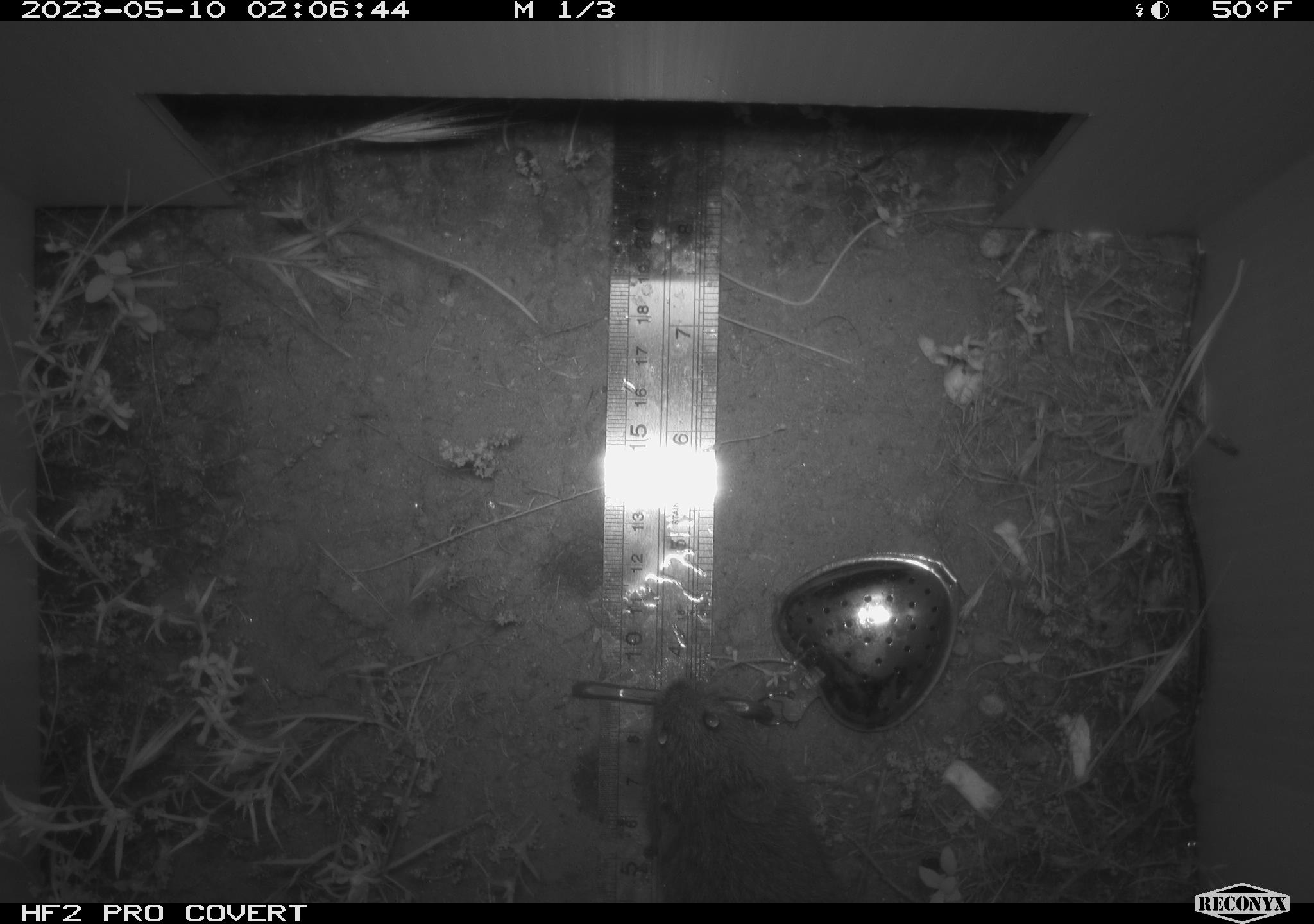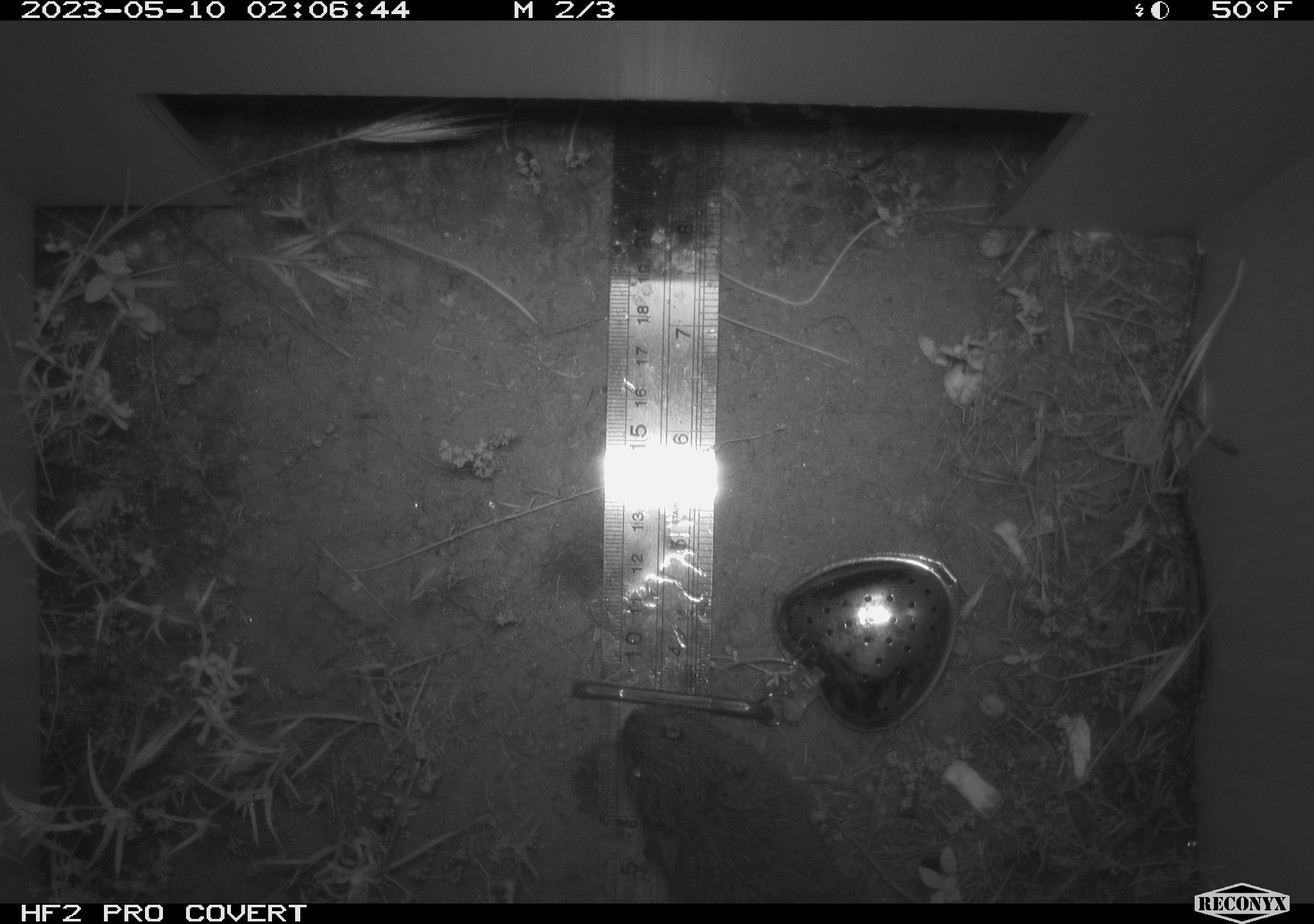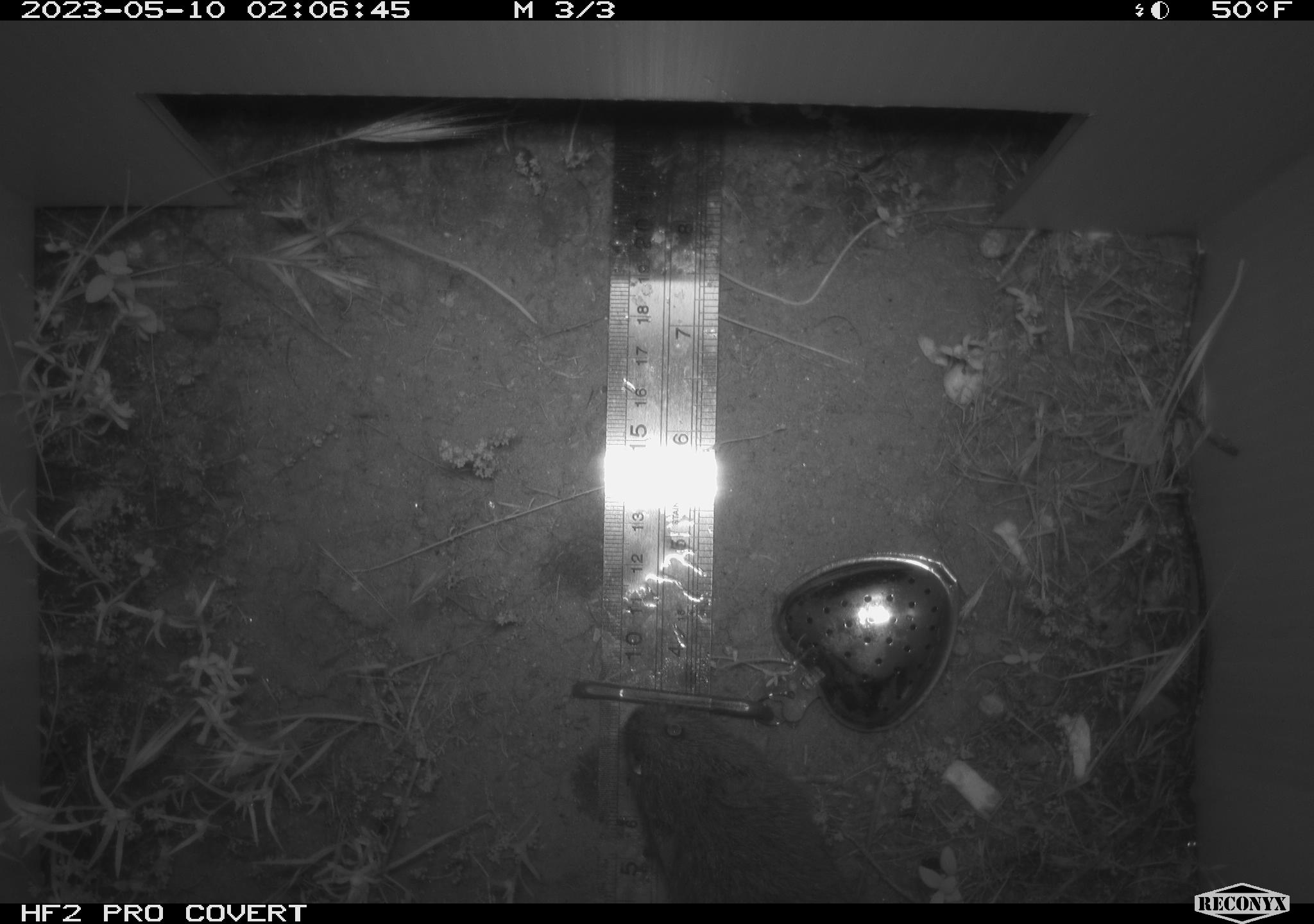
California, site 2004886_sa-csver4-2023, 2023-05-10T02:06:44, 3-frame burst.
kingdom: Animalia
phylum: Chordata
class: Mammalia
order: Rodentia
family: Cricetidae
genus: Microtus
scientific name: Microtus californicus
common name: california vole